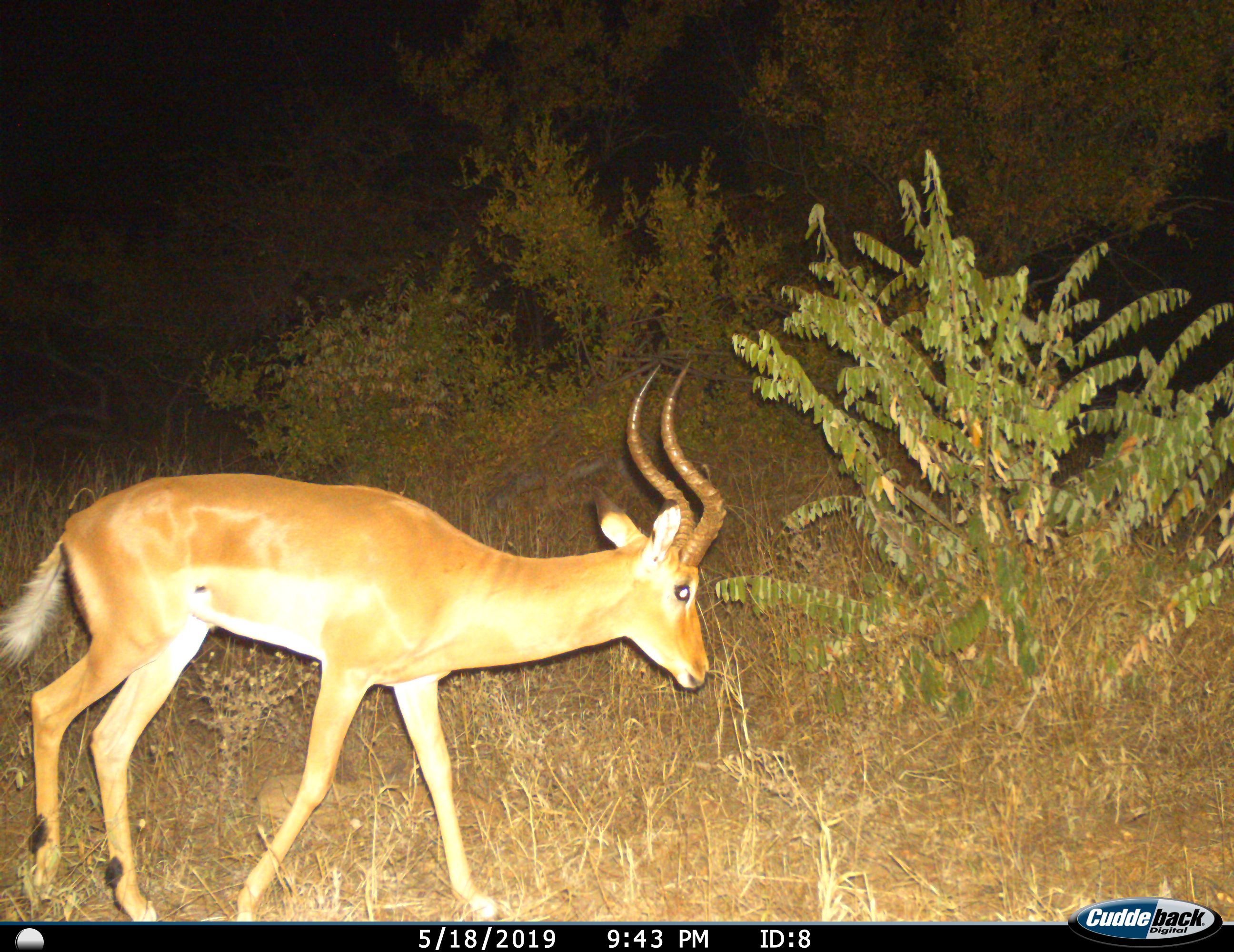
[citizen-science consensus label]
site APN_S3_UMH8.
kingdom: Animalia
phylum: Chordata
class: Mammalia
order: Artiodactyla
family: Bovidae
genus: Aepyceros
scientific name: Aepyceros melampus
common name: impala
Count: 1.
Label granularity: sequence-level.